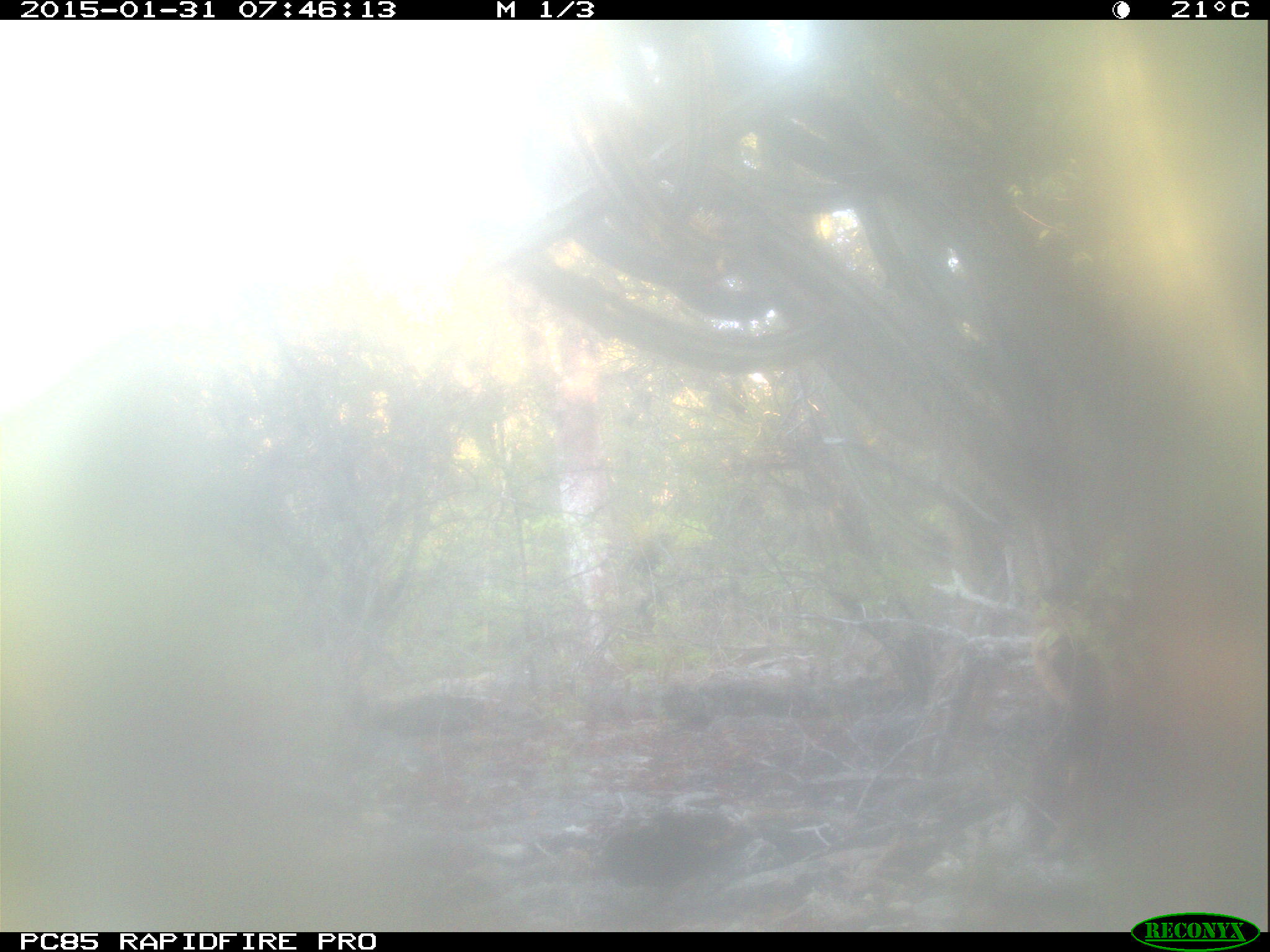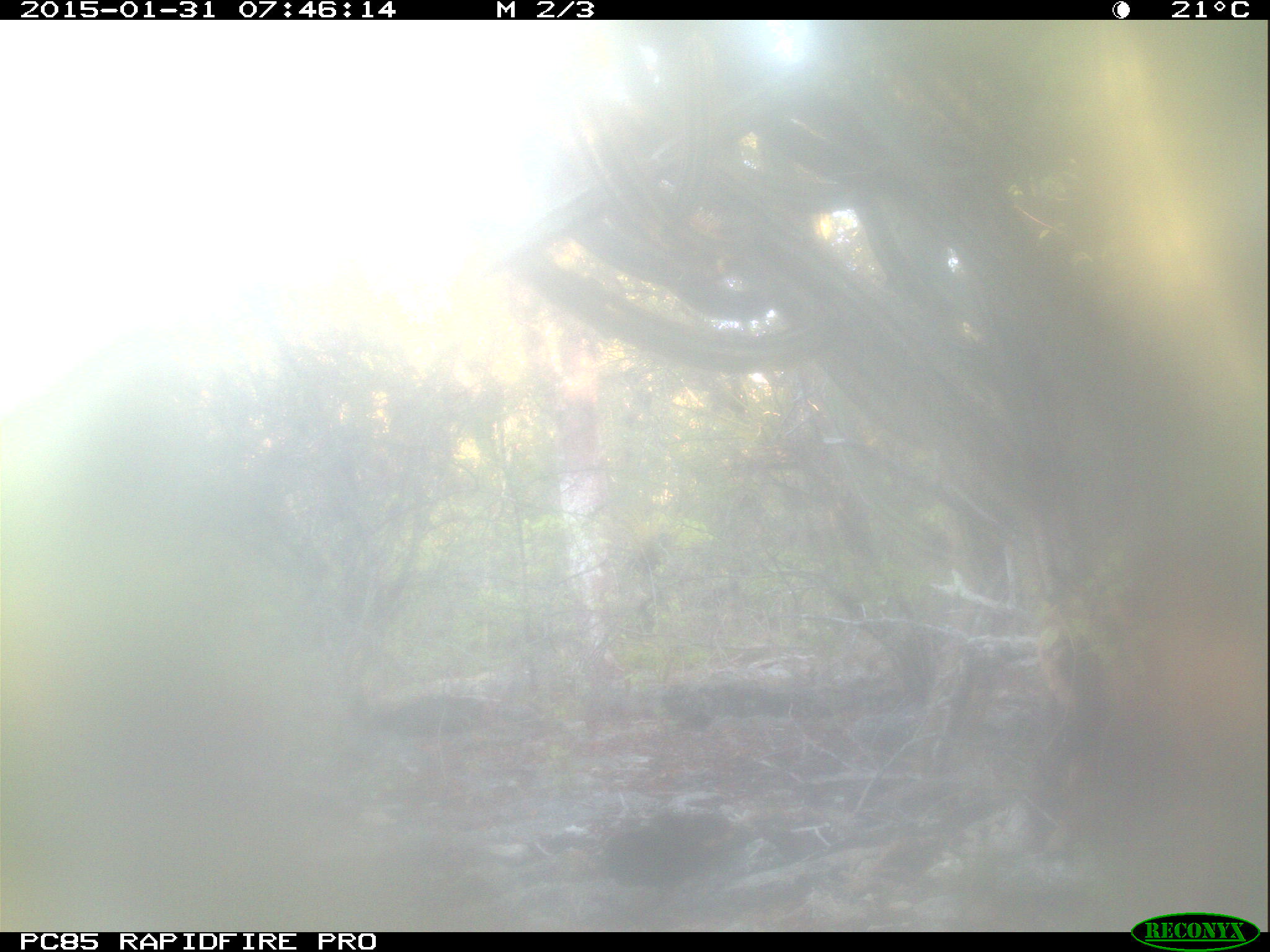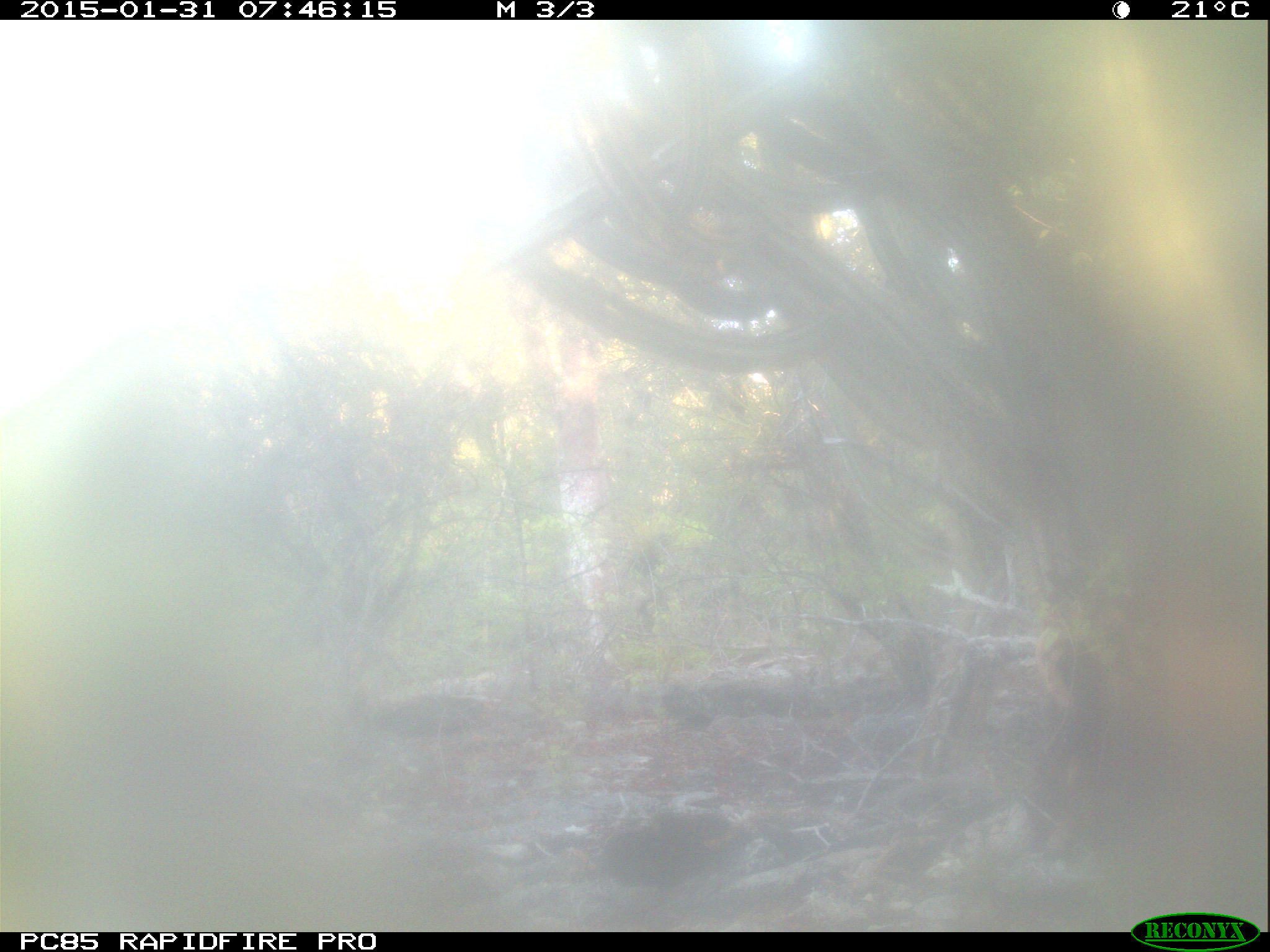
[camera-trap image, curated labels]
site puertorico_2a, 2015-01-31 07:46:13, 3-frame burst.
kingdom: Animalia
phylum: Chordata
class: Mammalia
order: Artiodactyla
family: Bovidae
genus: Capra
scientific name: Capra hircus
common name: goat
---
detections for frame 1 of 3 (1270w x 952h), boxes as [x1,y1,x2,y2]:
goat: [992,534,1270,820]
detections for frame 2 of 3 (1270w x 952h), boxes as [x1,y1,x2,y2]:
goat: [1015,555,1270,840]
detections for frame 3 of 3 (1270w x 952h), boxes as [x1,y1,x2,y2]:
goat: [1032,568,1270,821]